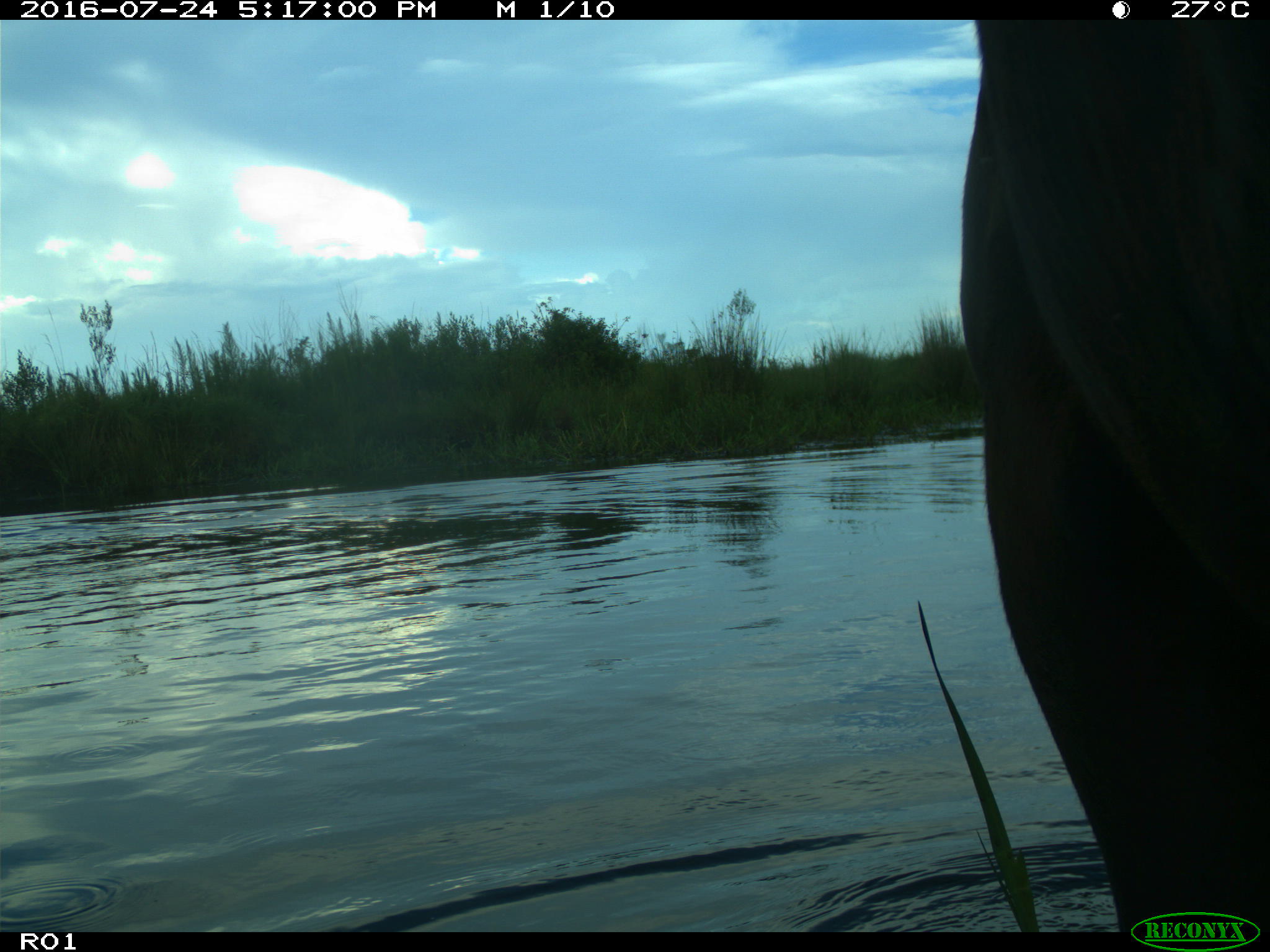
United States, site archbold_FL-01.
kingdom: Animalia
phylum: Chordata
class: Mammalia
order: Artiodactyla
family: Bovidae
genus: Bos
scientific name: Bos taurus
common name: domestic cow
Bos taurus (domestic cow).